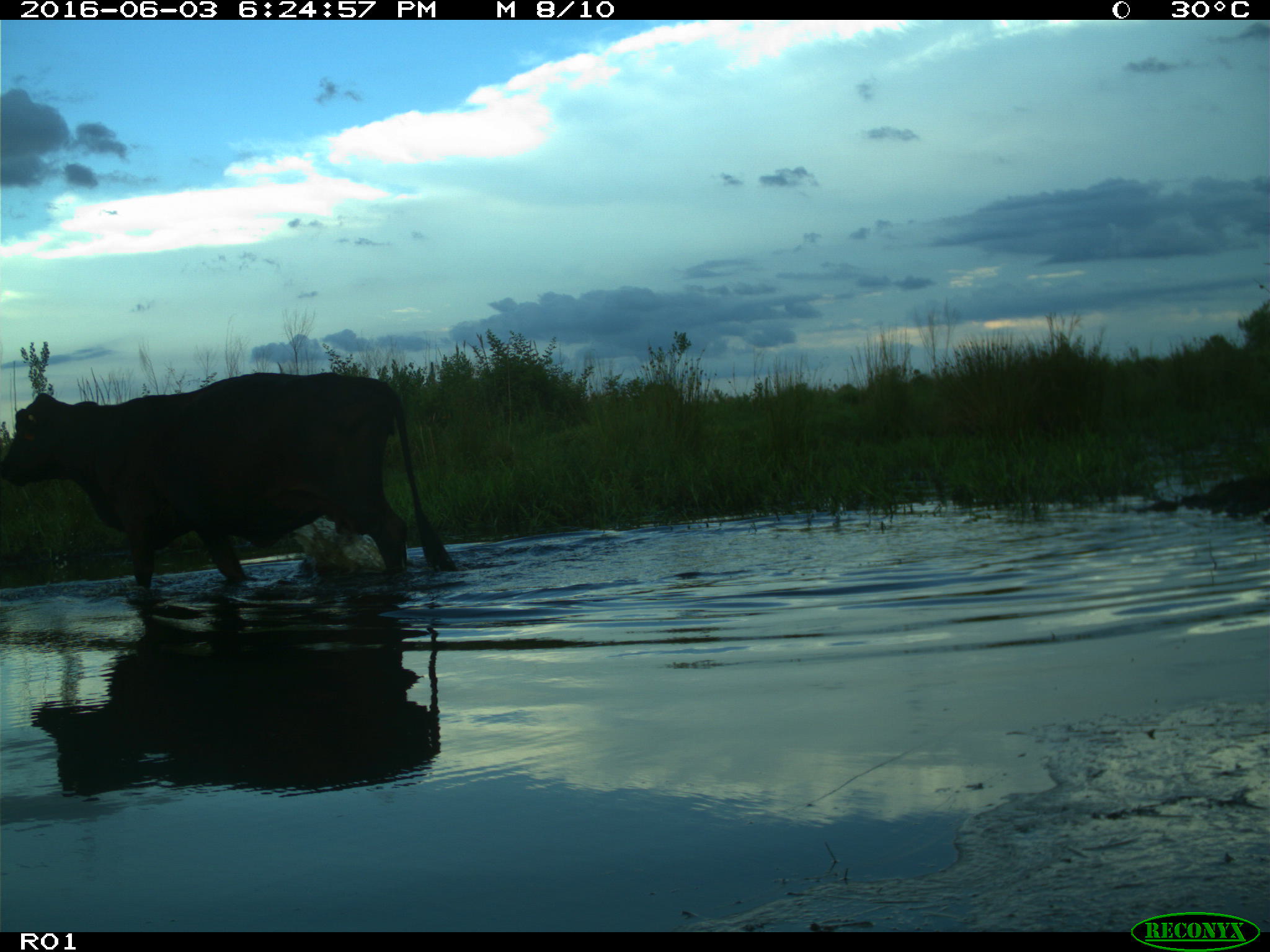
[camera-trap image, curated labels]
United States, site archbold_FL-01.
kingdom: Animalia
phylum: Chordata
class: Mammalia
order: Artiodactyla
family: Bovidae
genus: Bos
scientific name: Bos taurus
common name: domestic cow